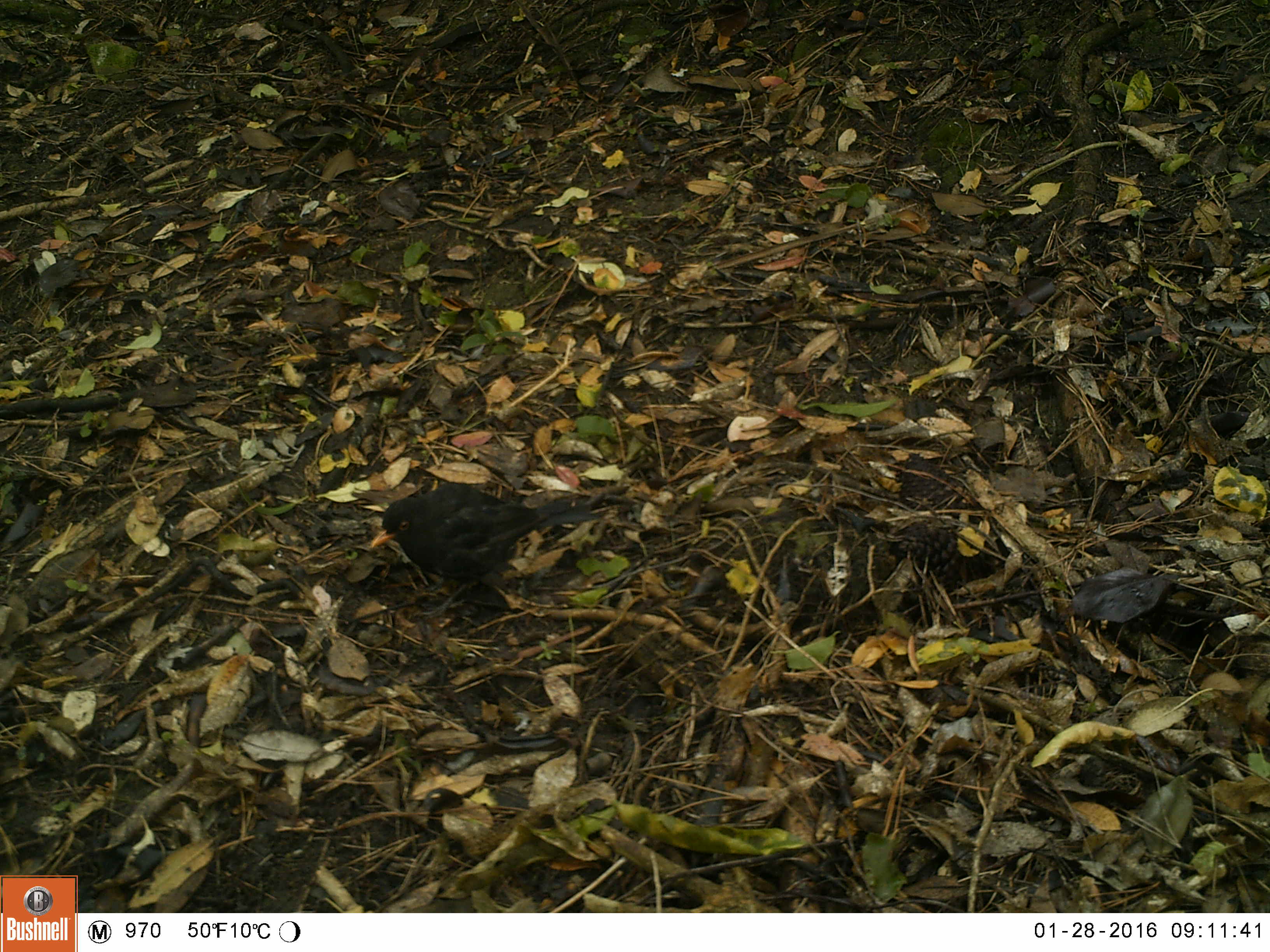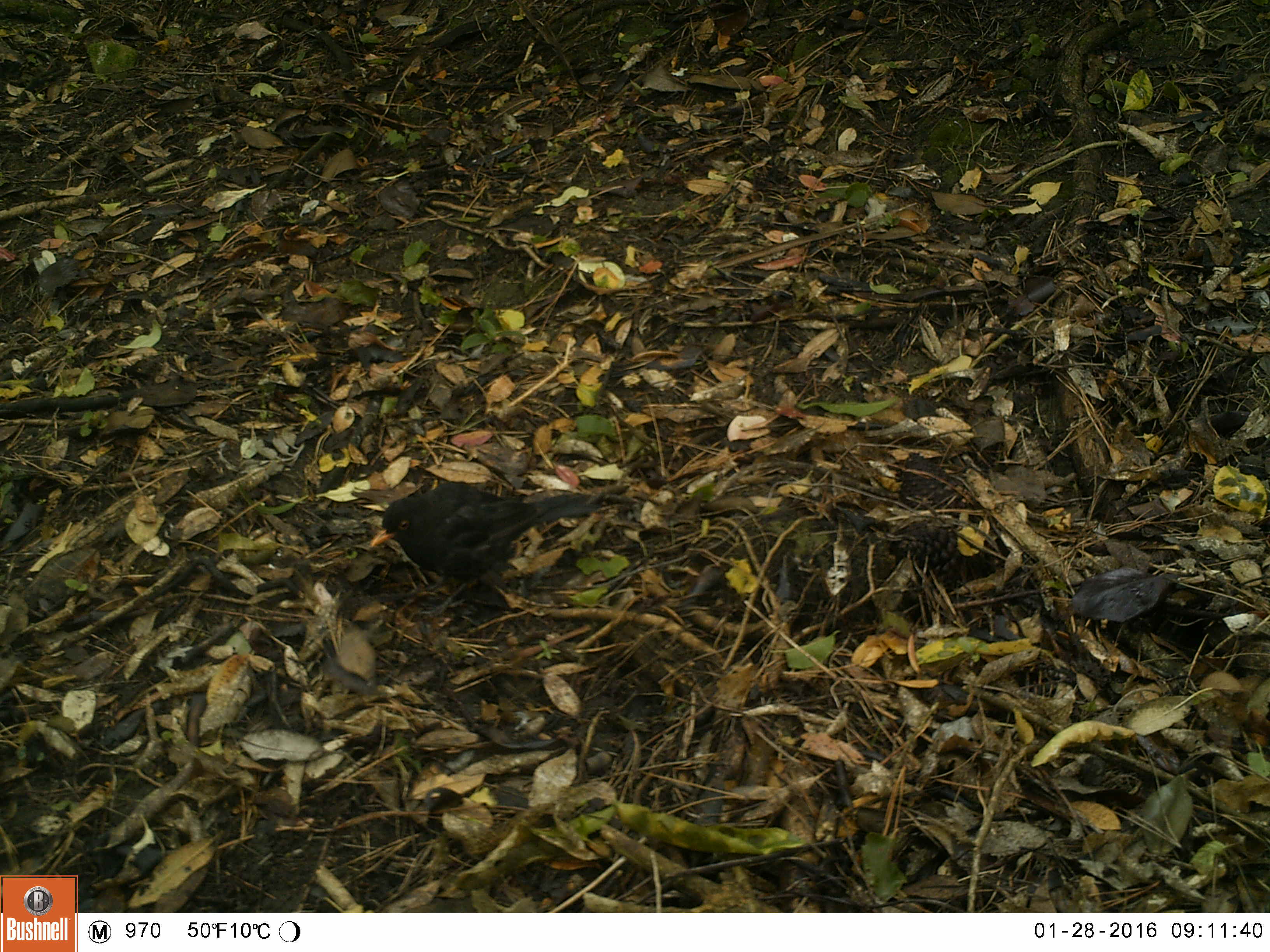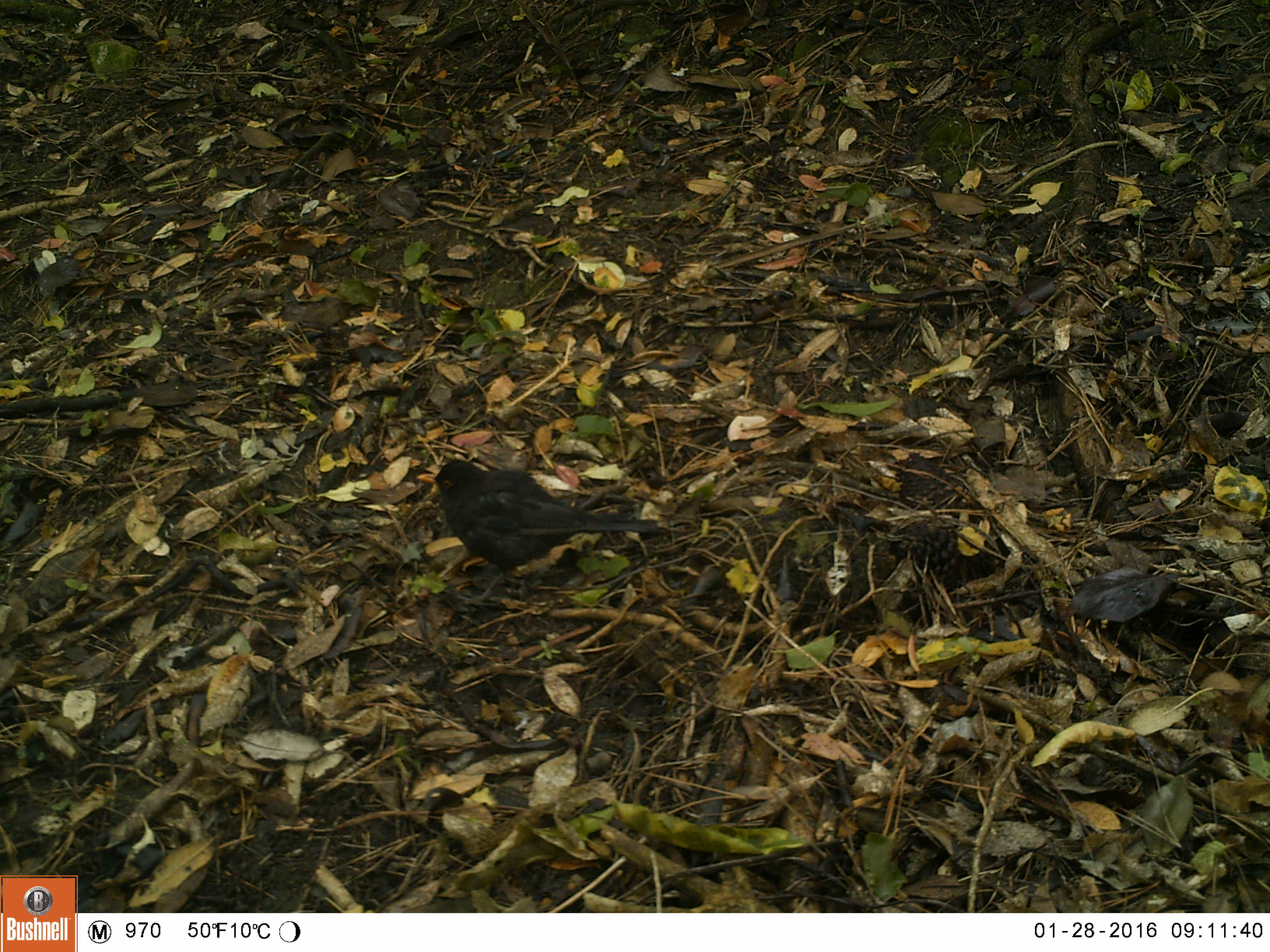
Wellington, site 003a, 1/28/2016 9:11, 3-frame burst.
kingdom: Animalia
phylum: Chordata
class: Aves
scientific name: Aves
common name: bird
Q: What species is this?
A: Bird (Aves).